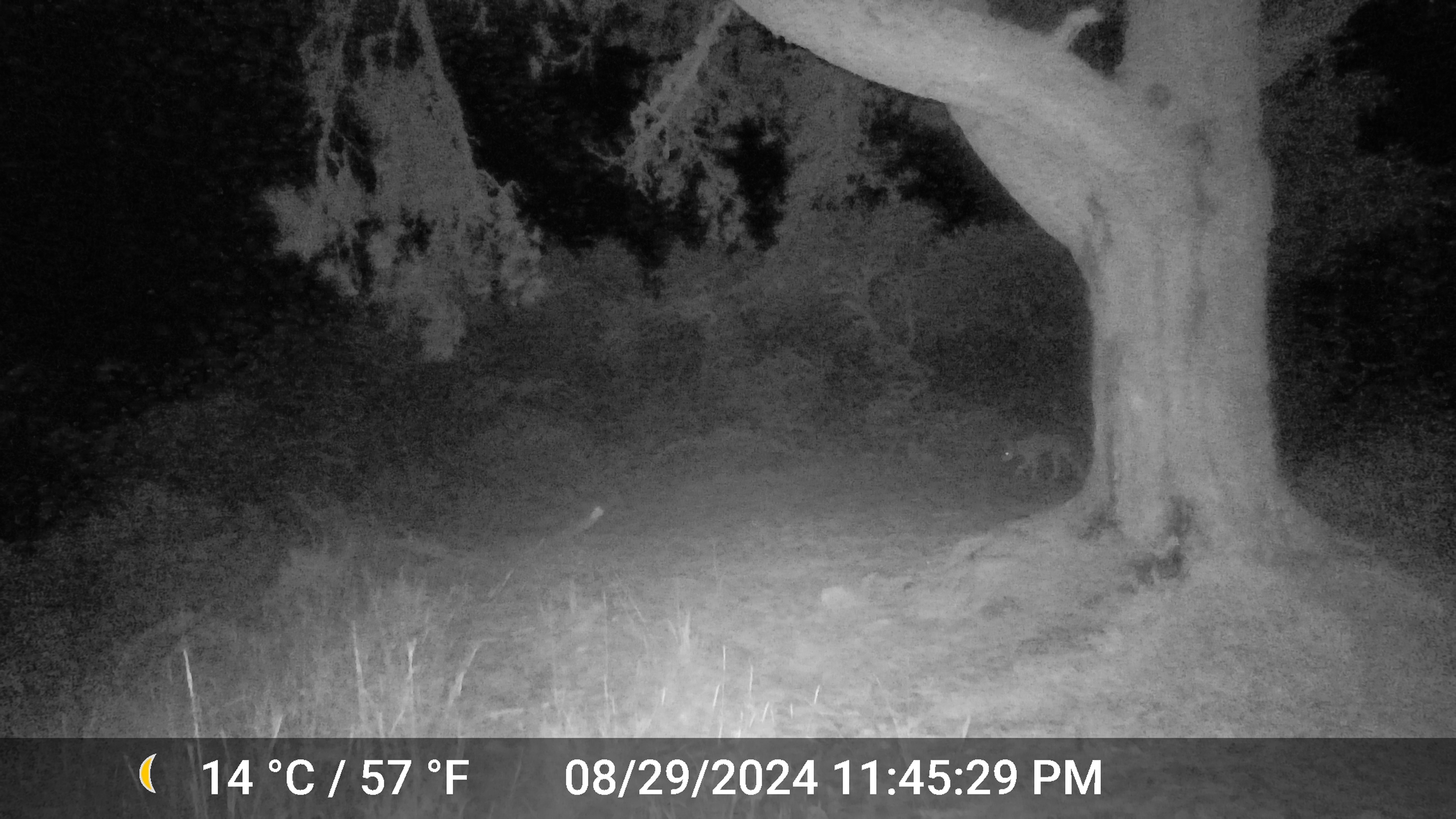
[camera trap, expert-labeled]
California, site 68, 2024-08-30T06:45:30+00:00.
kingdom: Animalia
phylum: Chordata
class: Mammalia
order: Carnivora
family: Canidae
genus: Canis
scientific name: Canis latrans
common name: coyote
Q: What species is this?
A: Coyote (Canis latrans).